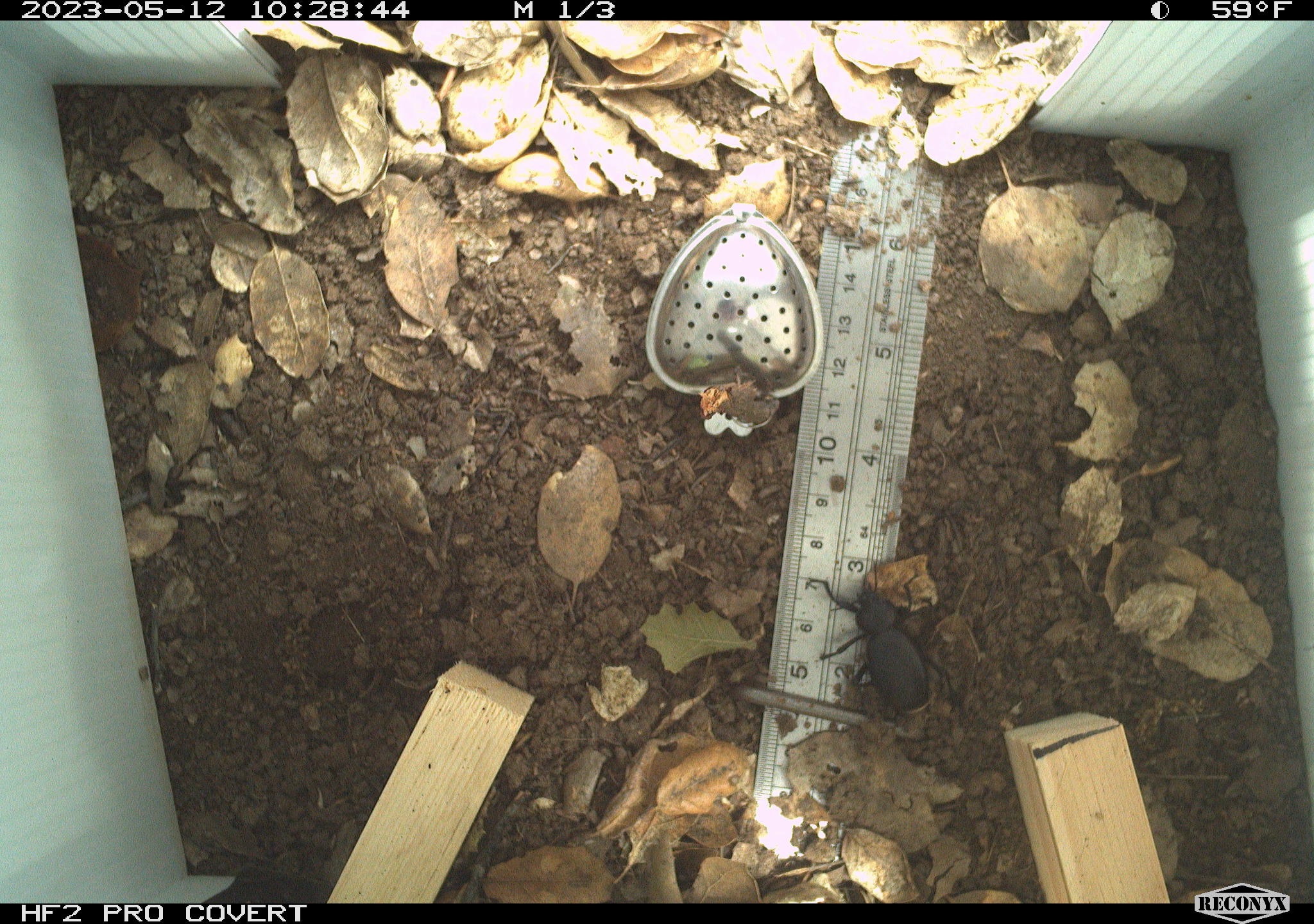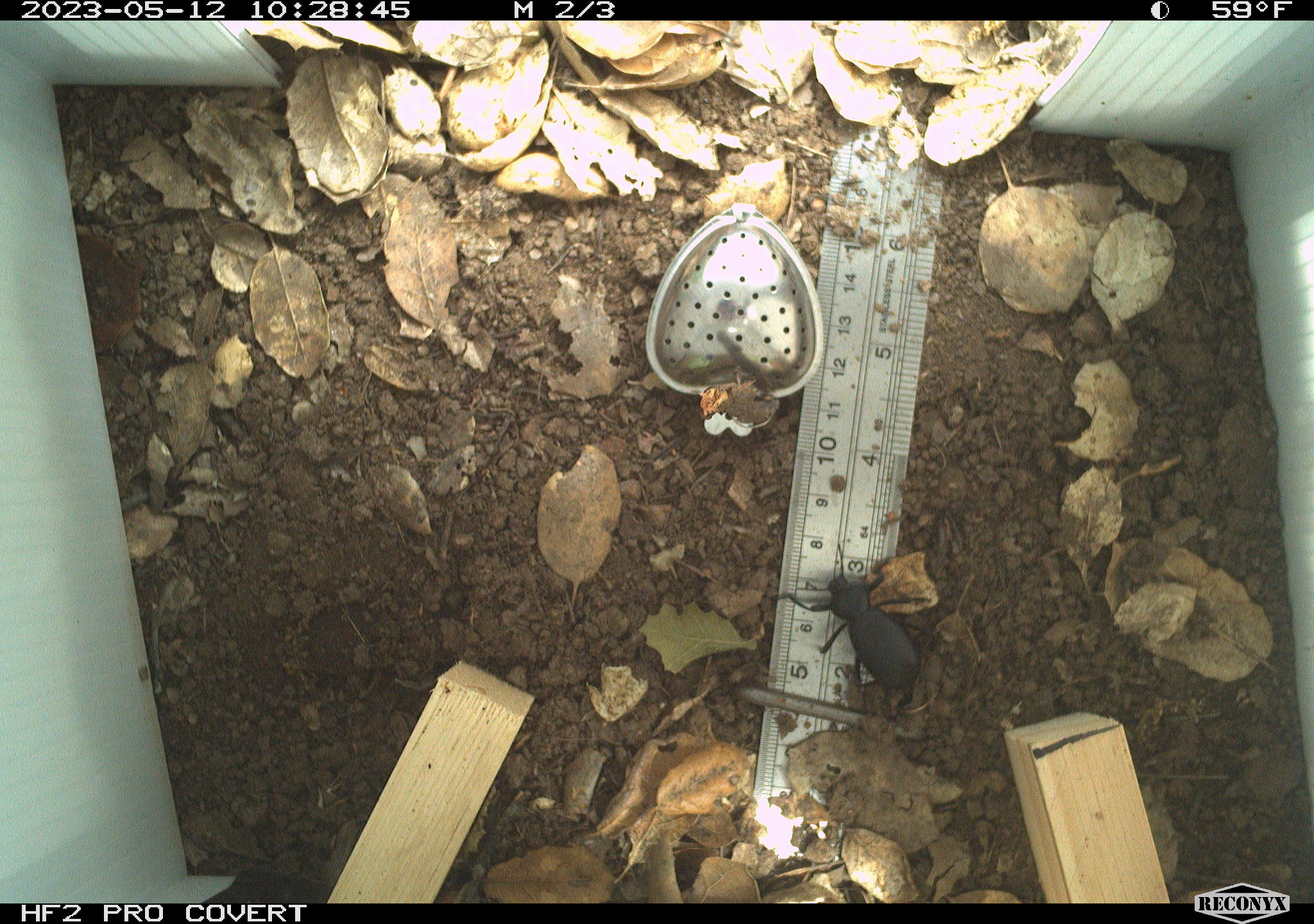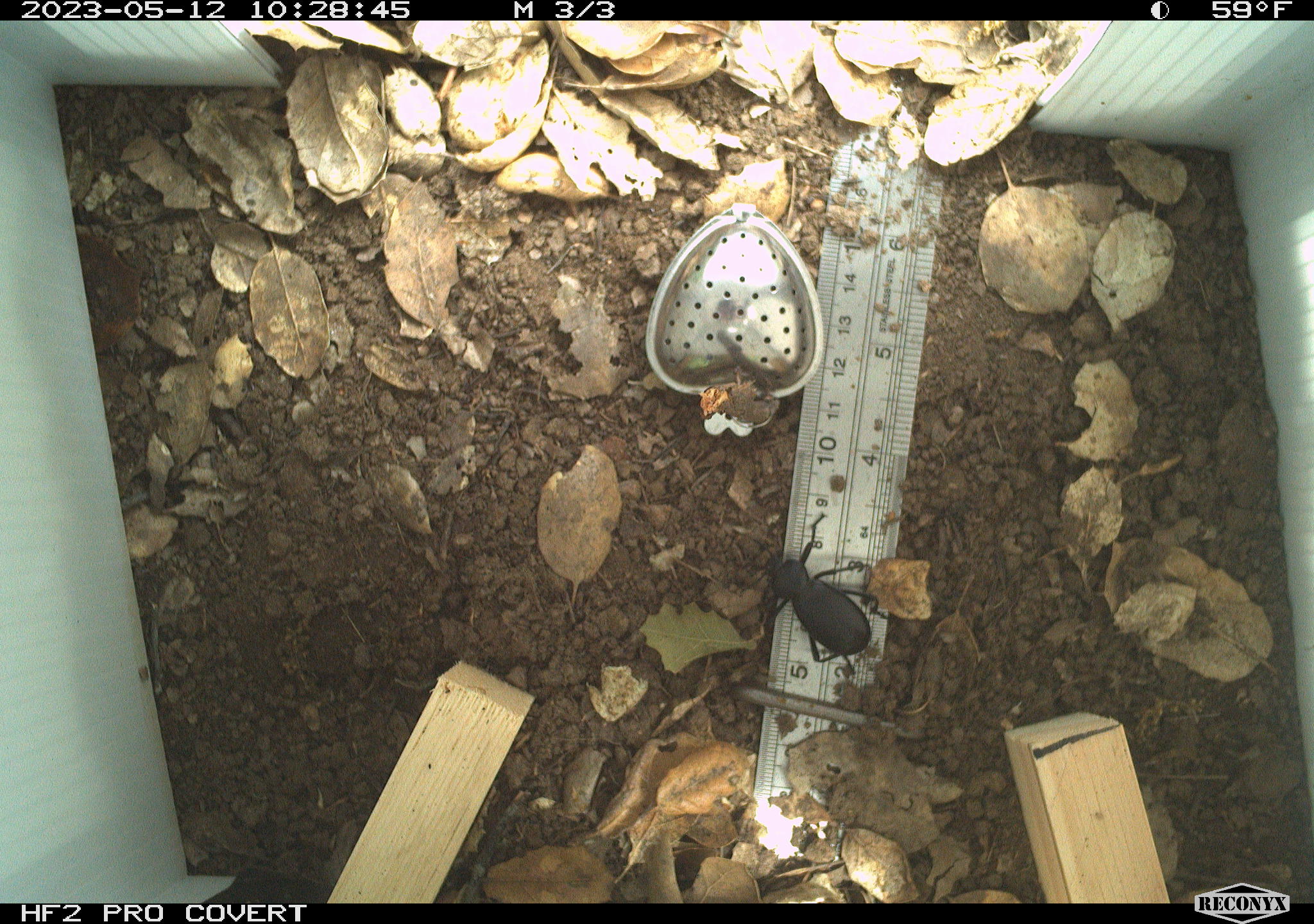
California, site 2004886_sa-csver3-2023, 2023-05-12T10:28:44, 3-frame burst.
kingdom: Animalia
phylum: Arthropoda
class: Insecta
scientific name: Insecta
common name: insect